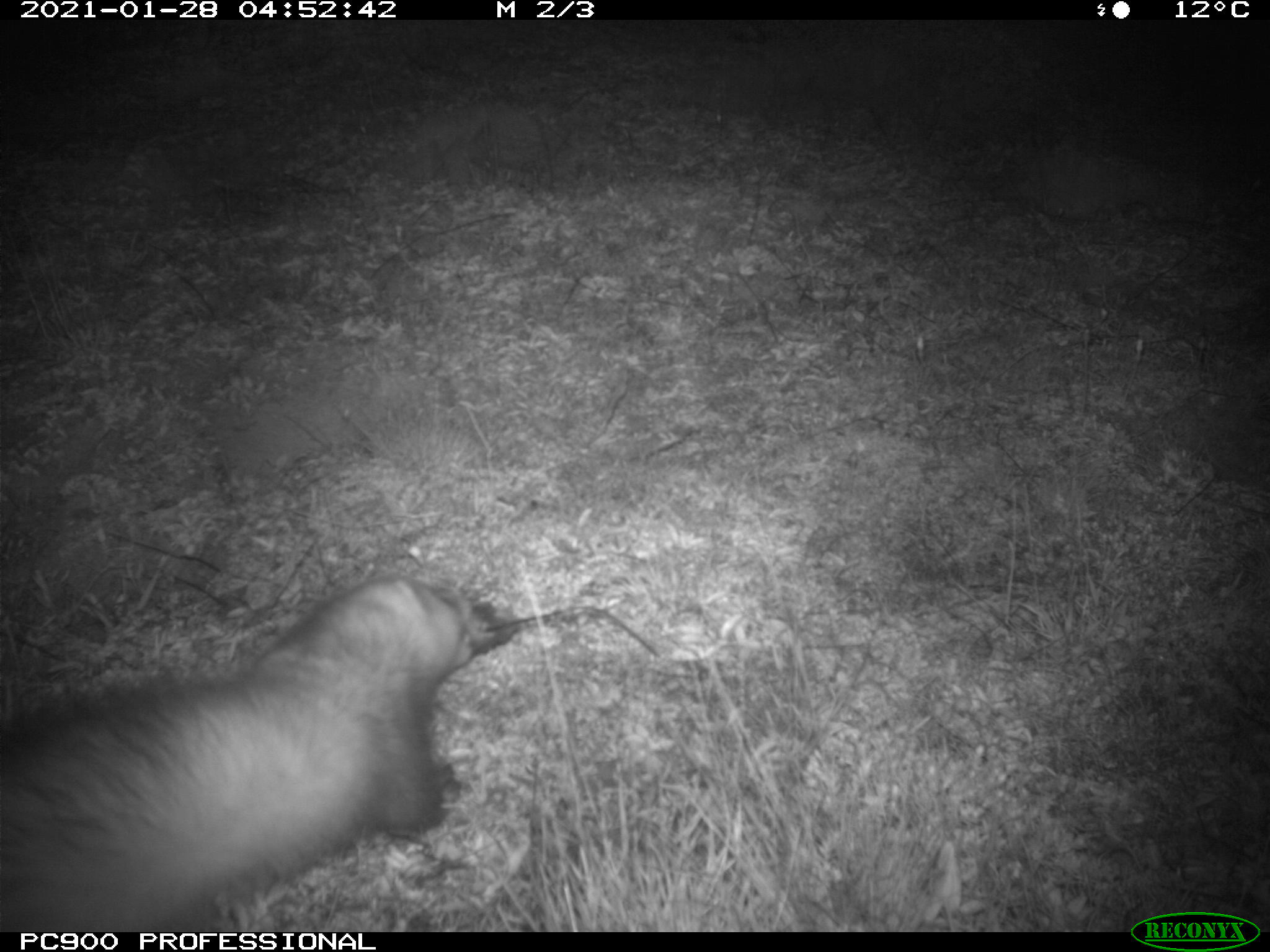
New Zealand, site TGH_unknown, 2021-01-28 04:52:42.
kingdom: Animalia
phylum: Chordata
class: Mammalia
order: Carnivora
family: Mustelidae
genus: Mustela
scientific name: Mustela furo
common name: ferret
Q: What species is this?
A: Ferret (Mustela furo).